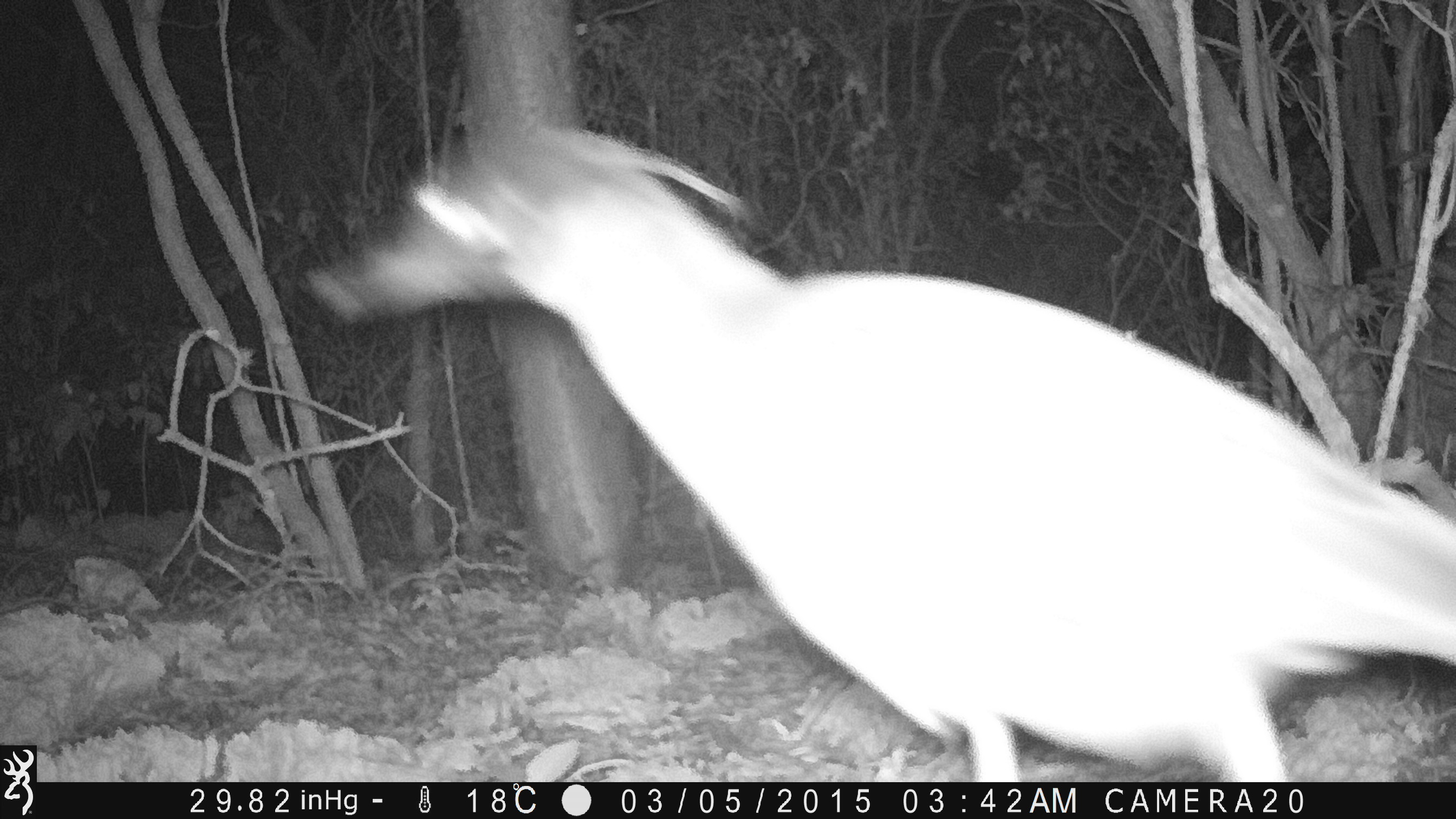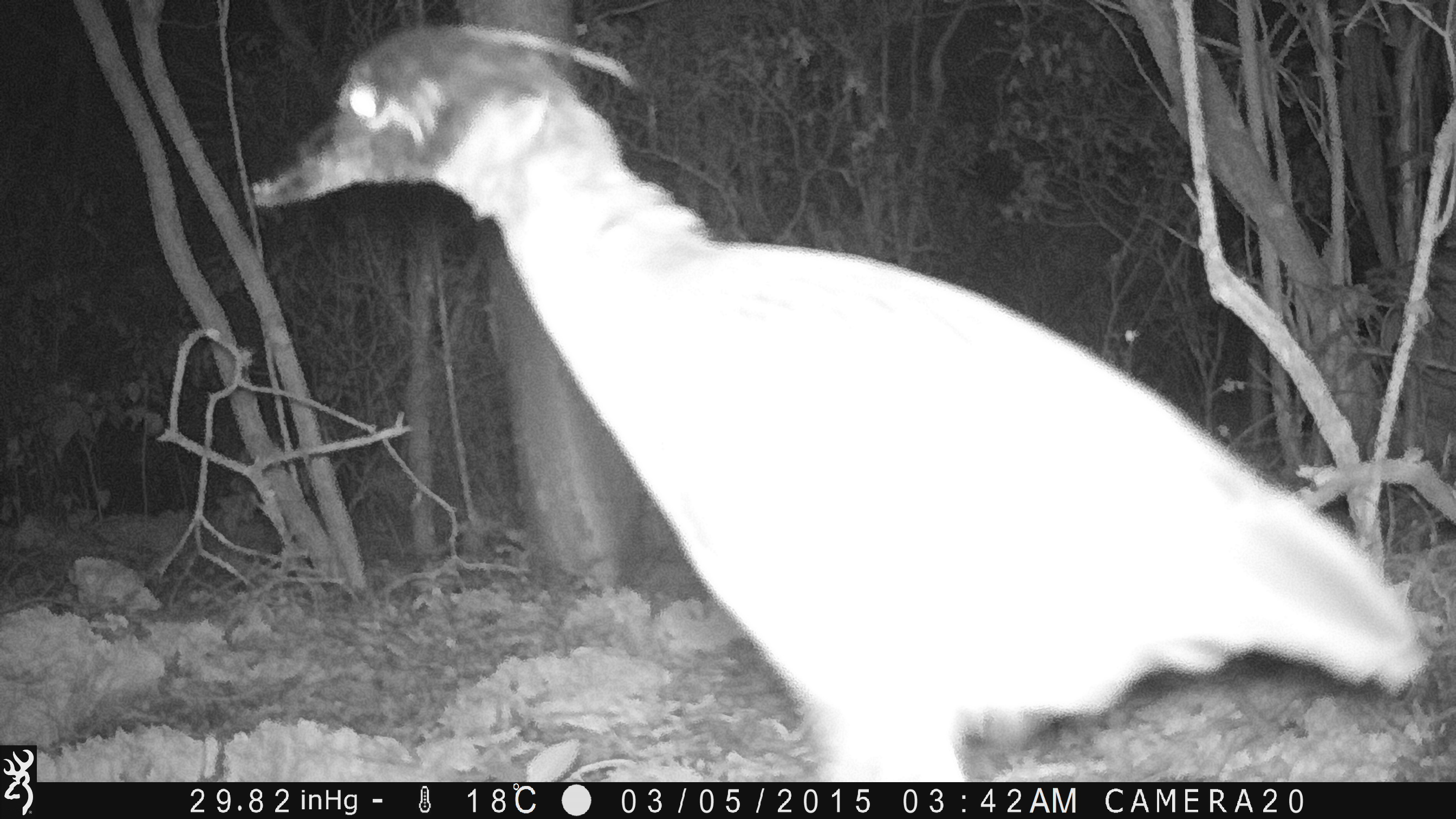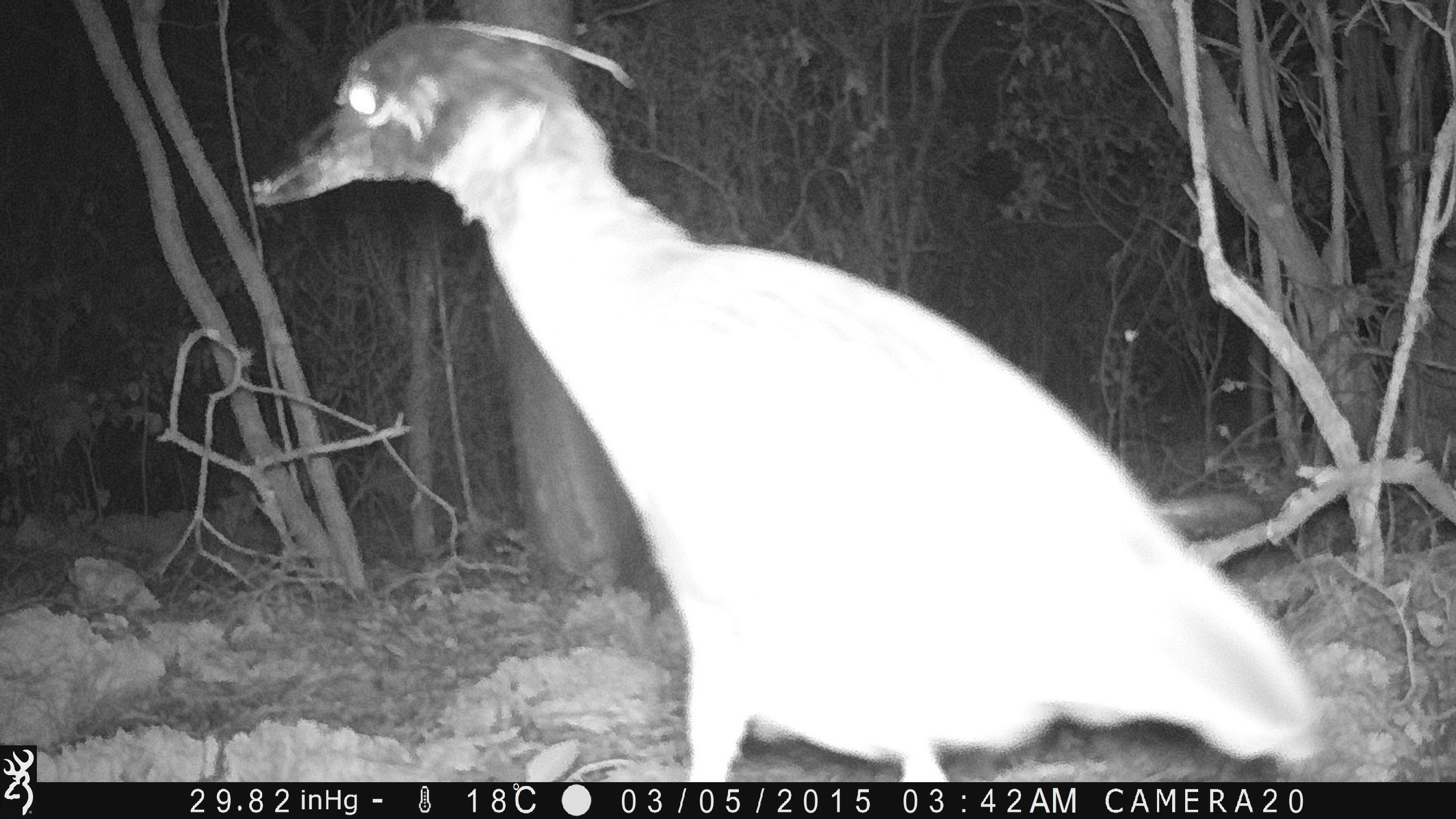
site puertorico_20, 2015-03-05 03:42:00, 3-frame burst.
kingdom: Animalia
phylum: Chordata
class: Aves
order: Pelecaniformes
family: Ardeidae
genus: Nyctanassa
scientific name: Nyctanassa violacea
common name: yellow-crowned night heron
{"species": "yellow-crowned night heron (Nyctanassa violacea)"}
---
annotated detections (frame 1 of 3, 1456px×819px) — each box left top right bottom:
yellow-crowned night heron: 303 115 1456 780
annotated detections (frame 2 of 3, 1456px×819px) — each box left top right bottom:
yellow-crowned night heron: 247 15 1425 772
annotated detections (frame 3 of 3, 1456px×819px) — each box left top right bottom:
yellow-crowned night heron: 244 7 1328 783